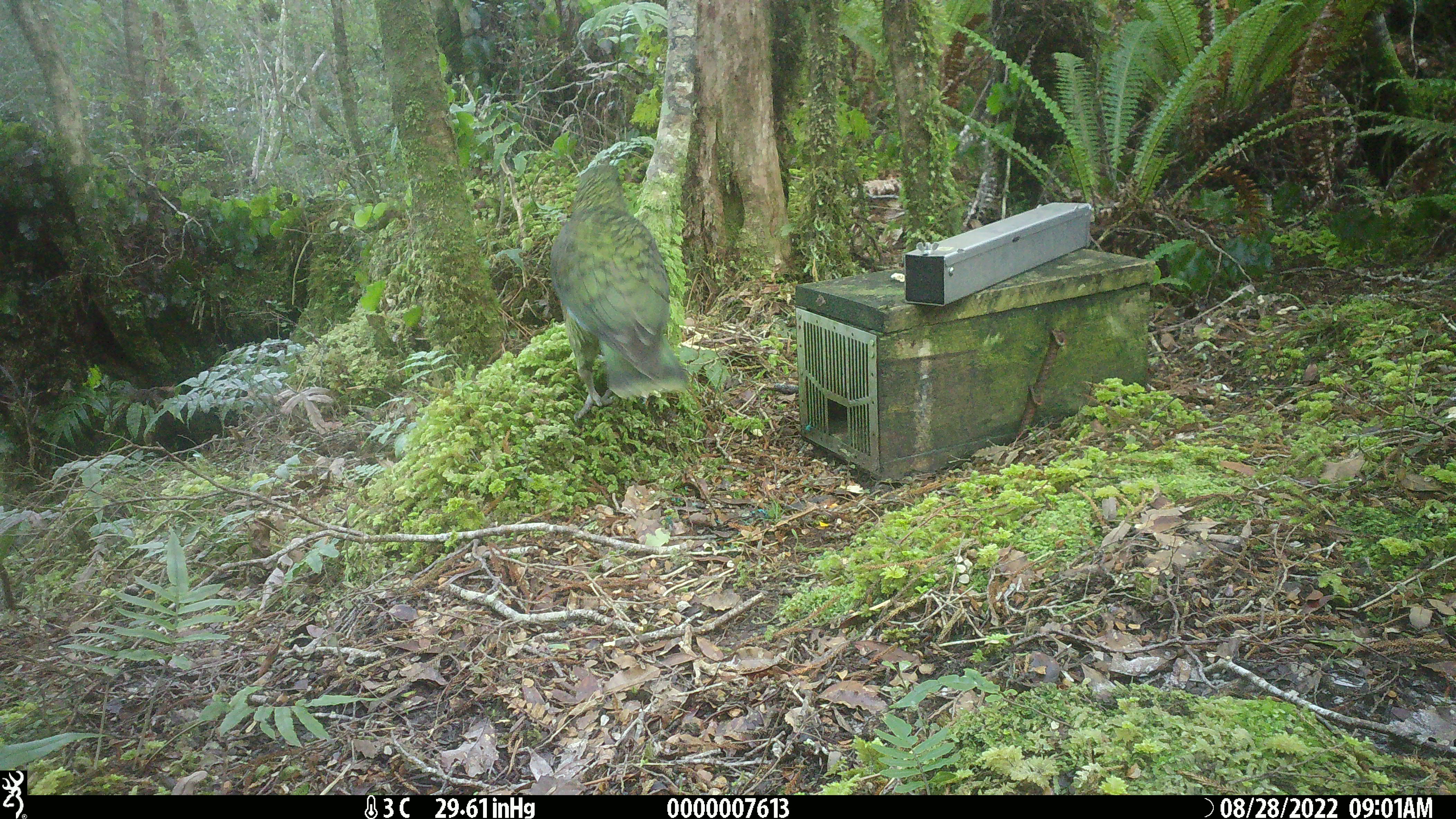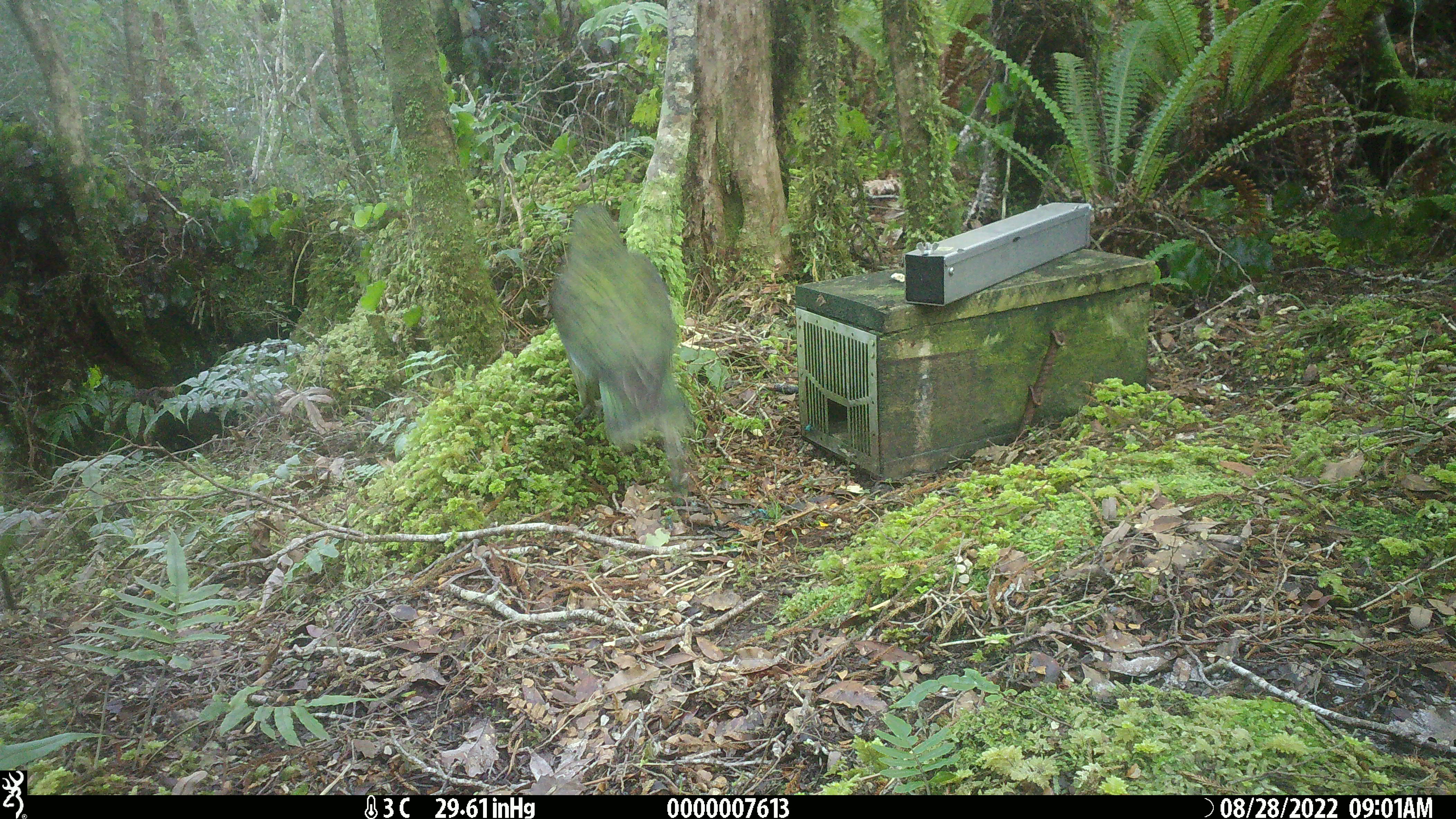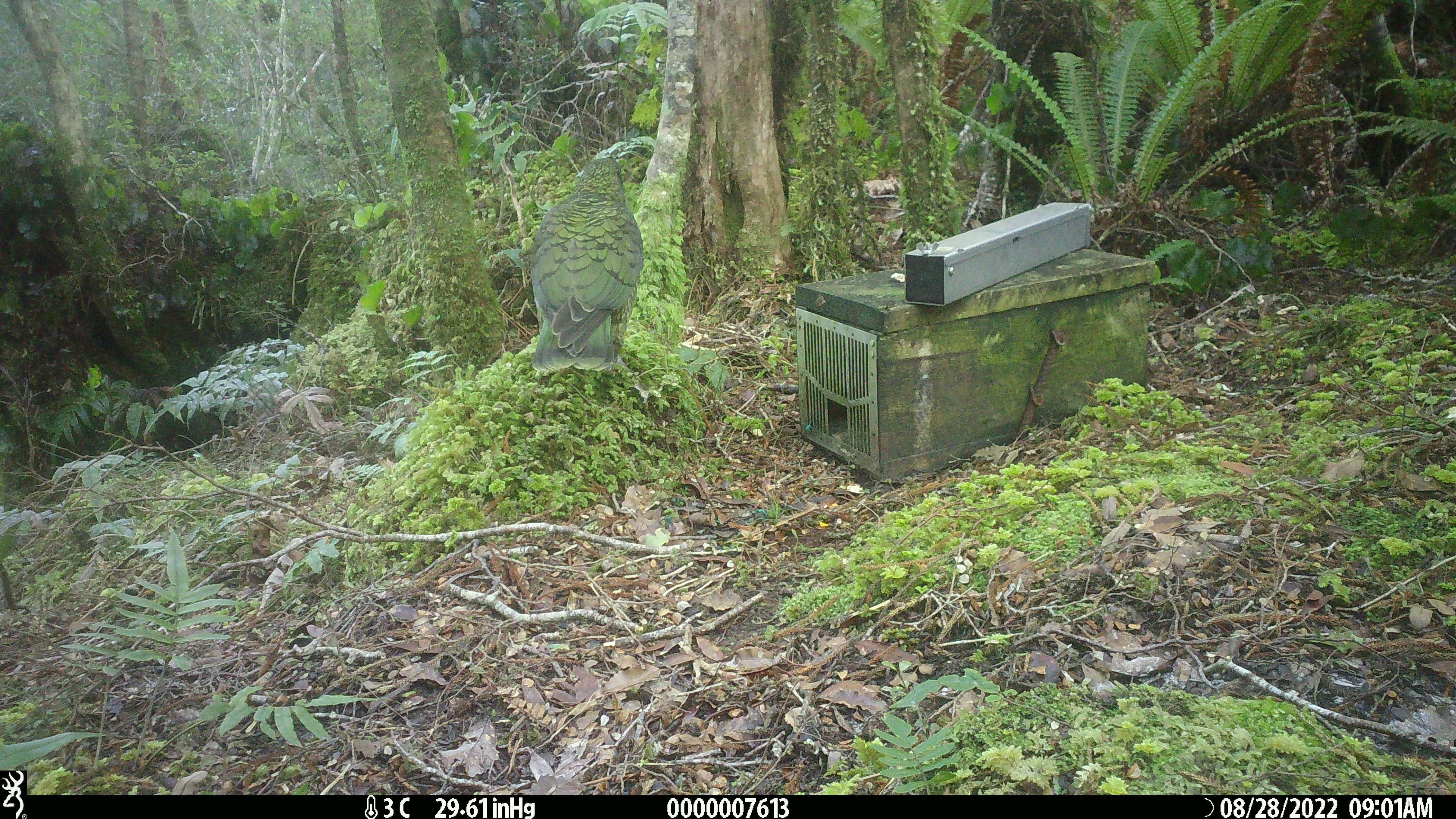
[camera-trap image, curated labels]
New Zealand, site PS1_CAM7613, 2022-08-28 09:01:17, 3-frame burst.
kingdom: Animalia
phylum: Chordata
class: Aves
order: Psittaciformes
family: Strigopidae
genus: Nestor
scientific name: Nestor notabilis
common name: kea